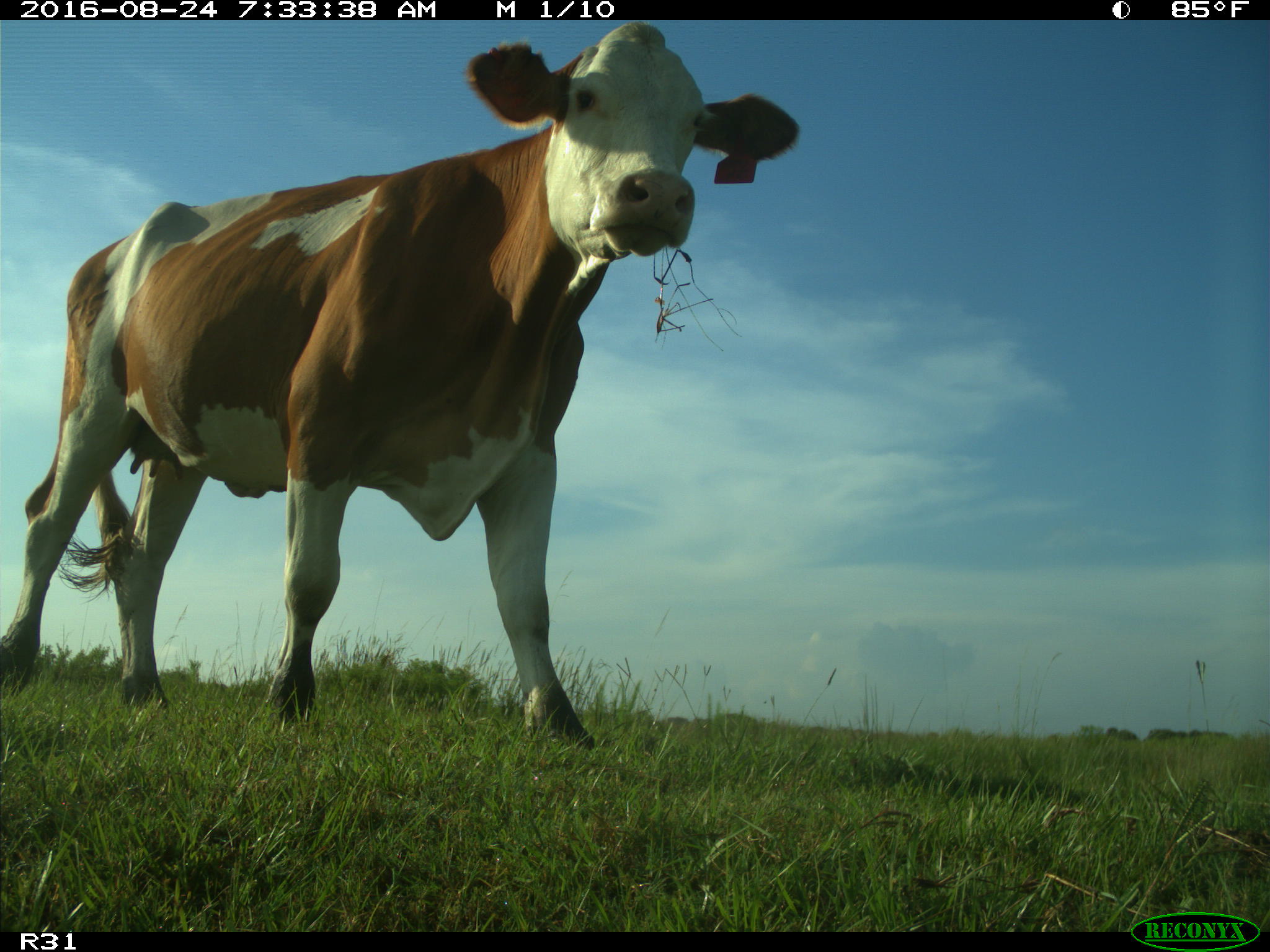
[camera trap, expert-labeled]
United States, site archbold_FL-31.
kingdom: Animalia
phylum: Chordata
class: Mammalia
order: Artiodactyla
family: Bovidae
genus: Bos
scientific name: Bos taurus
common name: domestic cow